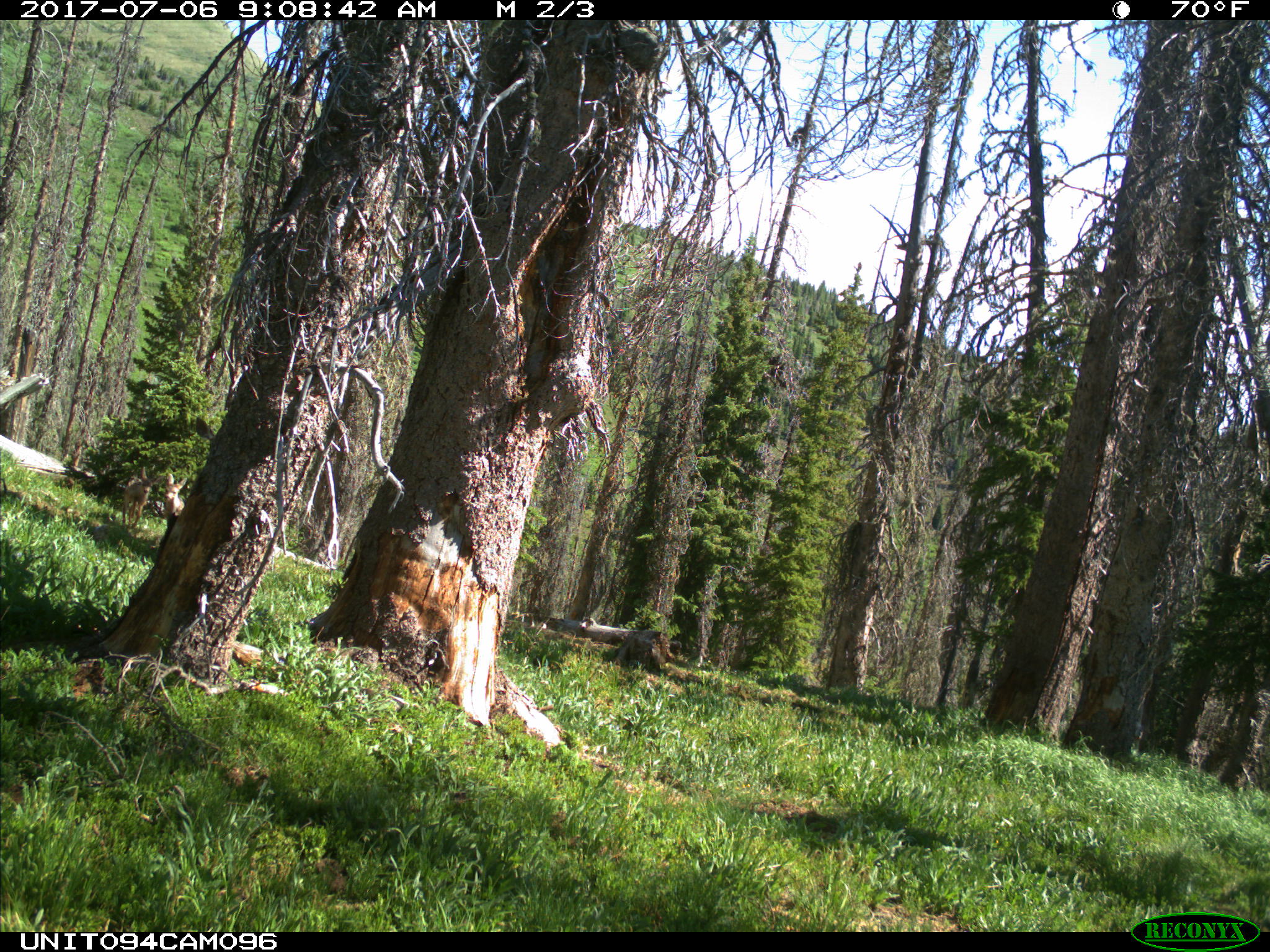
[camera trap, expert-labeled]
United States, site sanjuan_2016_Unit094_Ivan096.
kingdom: Animalia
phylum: Chordata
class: Mammalia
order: Artiodactyla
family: Cervidae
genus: Odocoileus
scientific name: Odocoileus hemionus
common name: mule deer